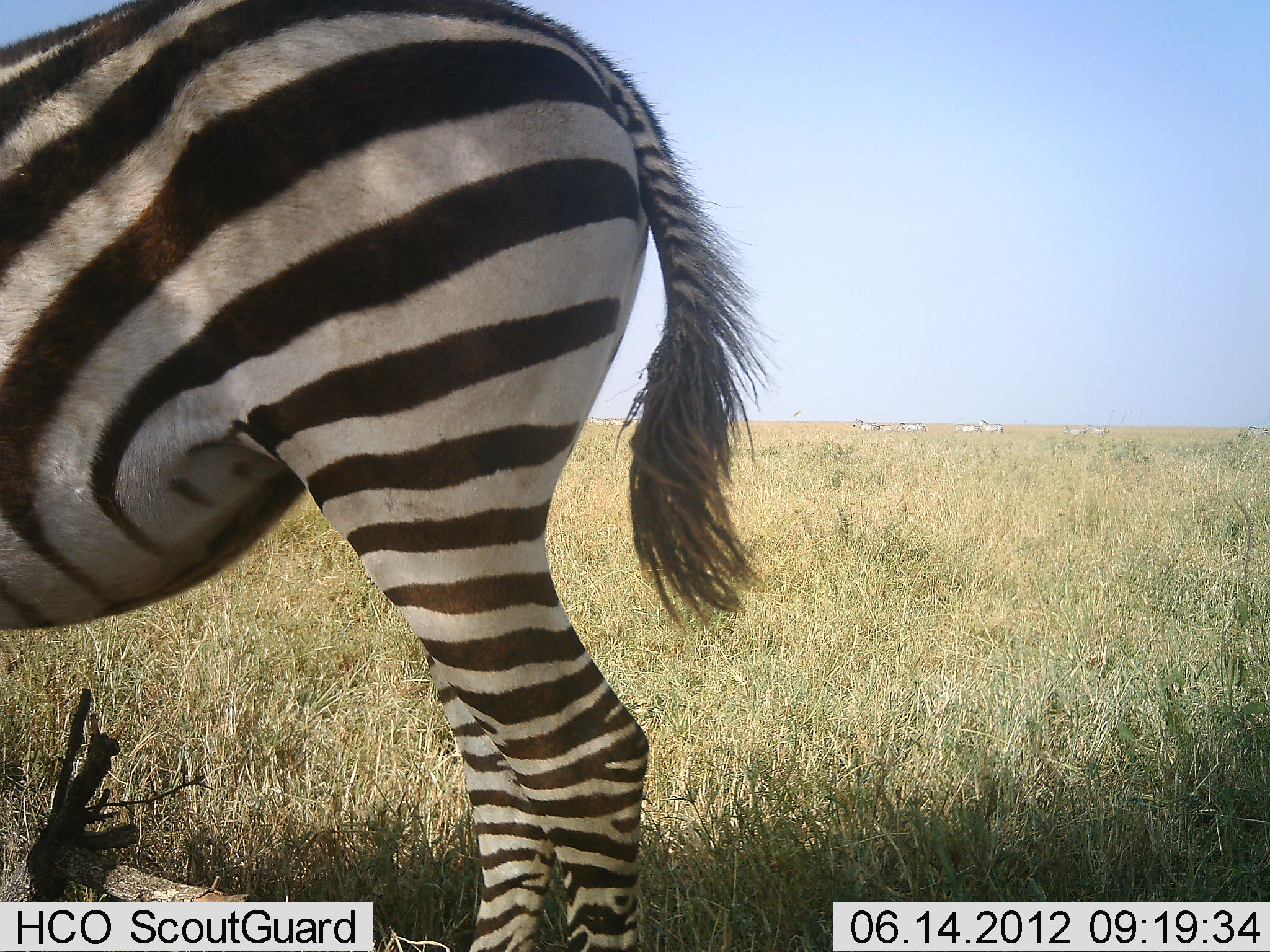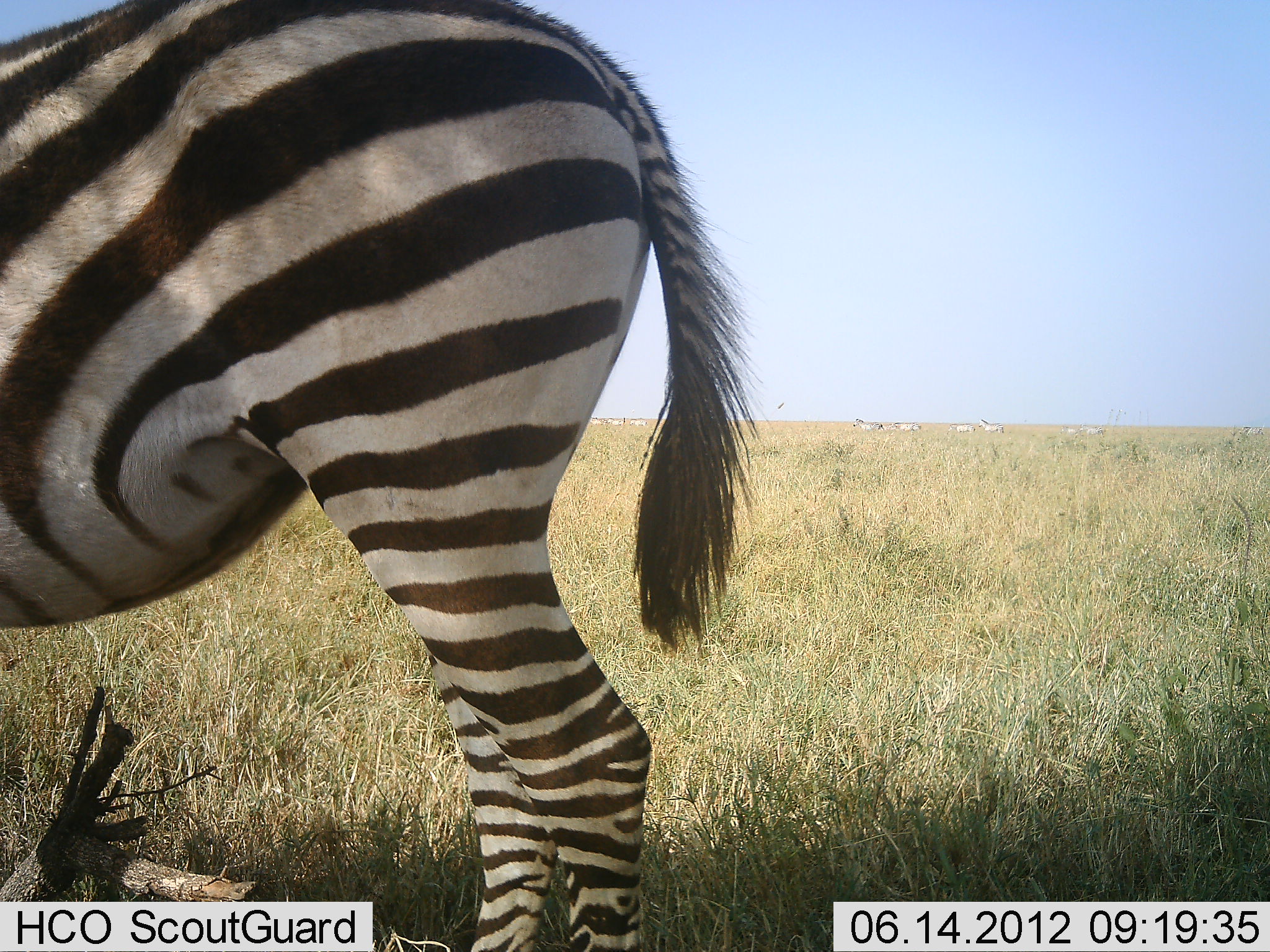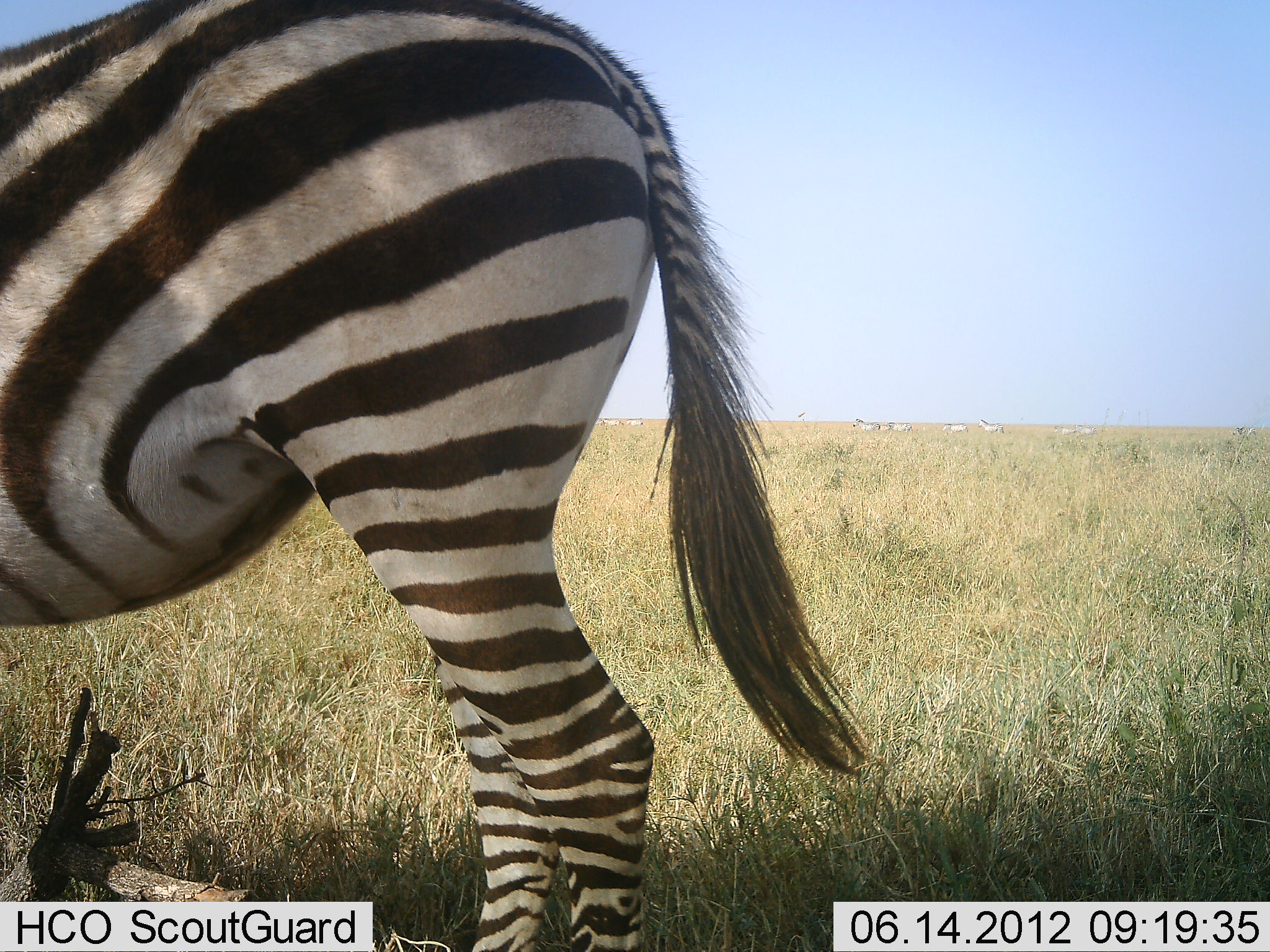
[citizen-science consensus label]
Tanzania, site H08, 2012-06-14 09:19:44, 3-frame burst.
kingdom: Animalia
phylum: Chordata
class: Mammalia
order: Perissodactyla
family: Equidae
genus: Equus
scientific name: Equus quagga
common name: plains zebra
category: zebra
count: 9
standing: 100%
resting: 10%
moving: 50%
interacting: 0%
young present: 0%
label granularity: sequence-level